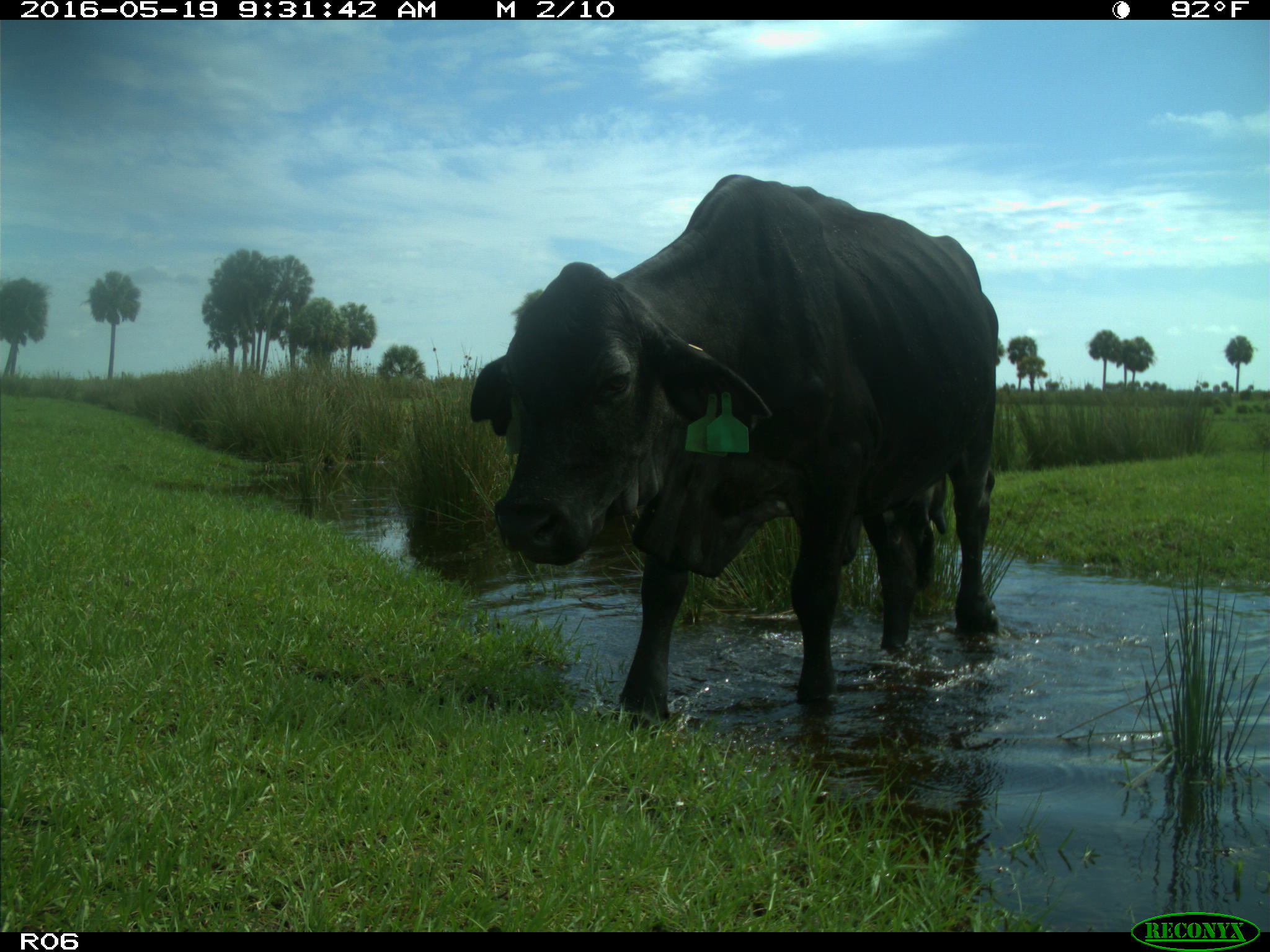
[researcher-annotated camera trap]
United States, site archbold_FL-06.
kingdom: Animalia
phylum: Chordata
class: Mammalia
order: Artiodactyla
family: Bovidae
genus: Bos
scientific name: Bos taurus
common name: domestic cow